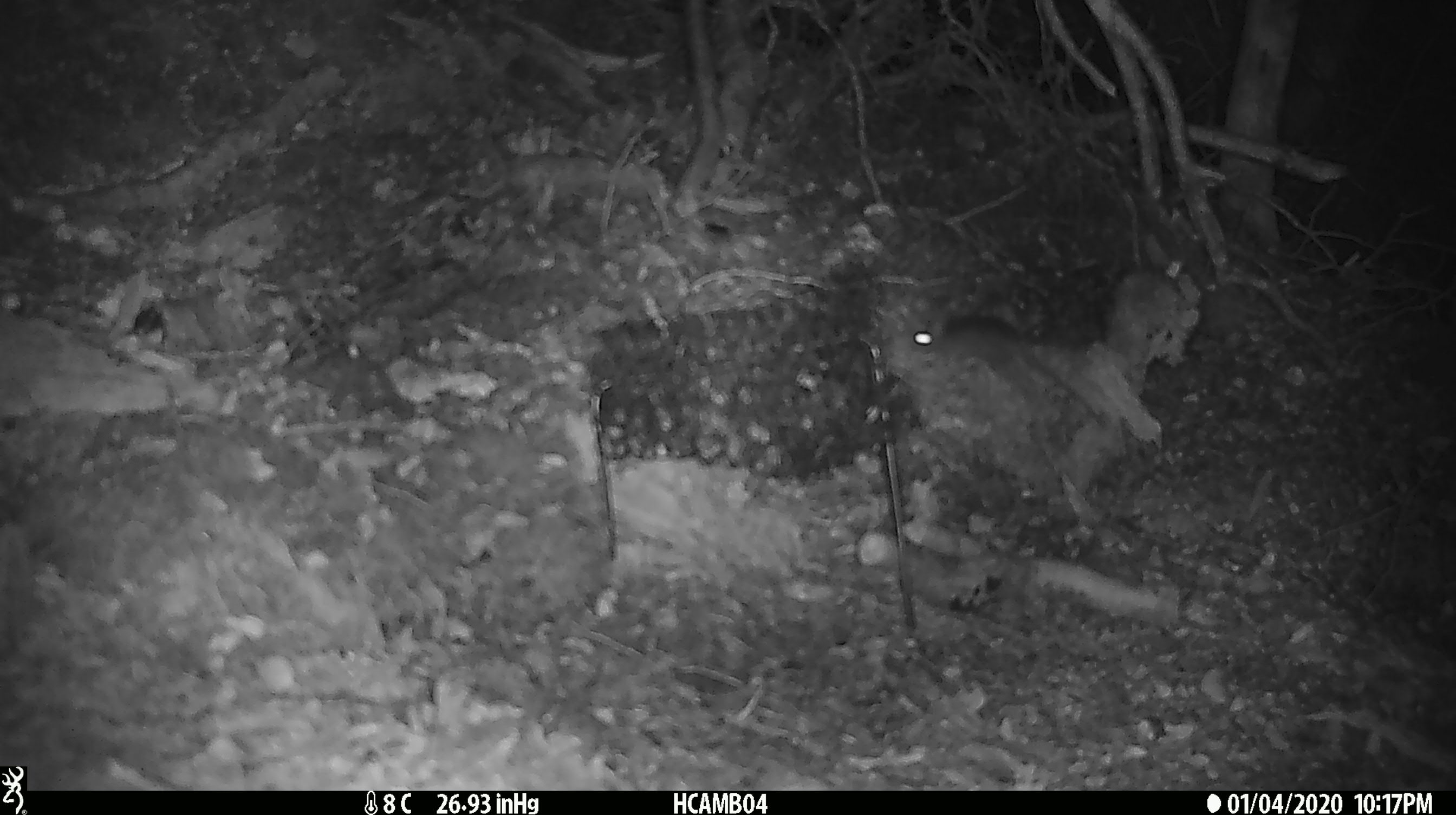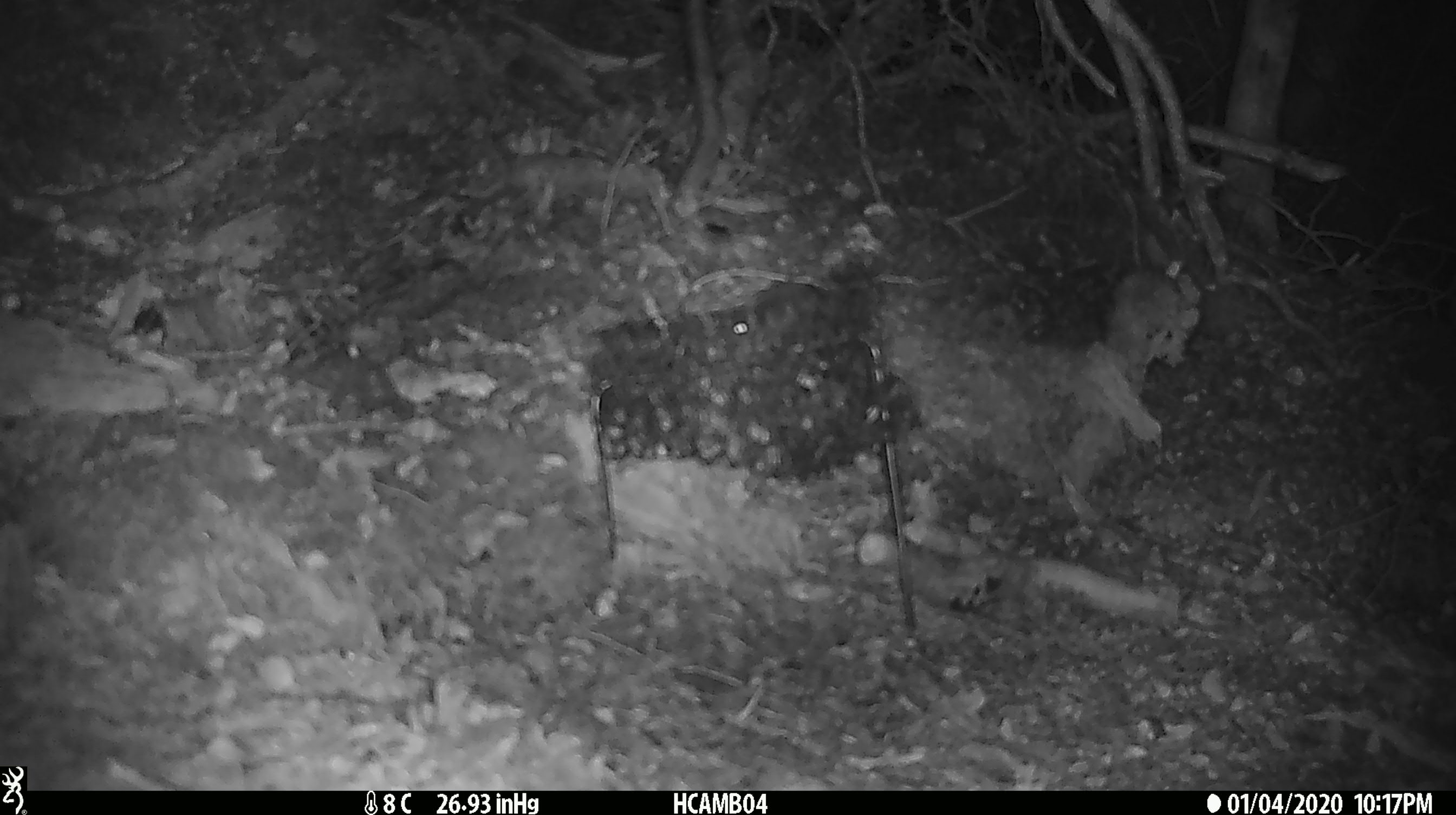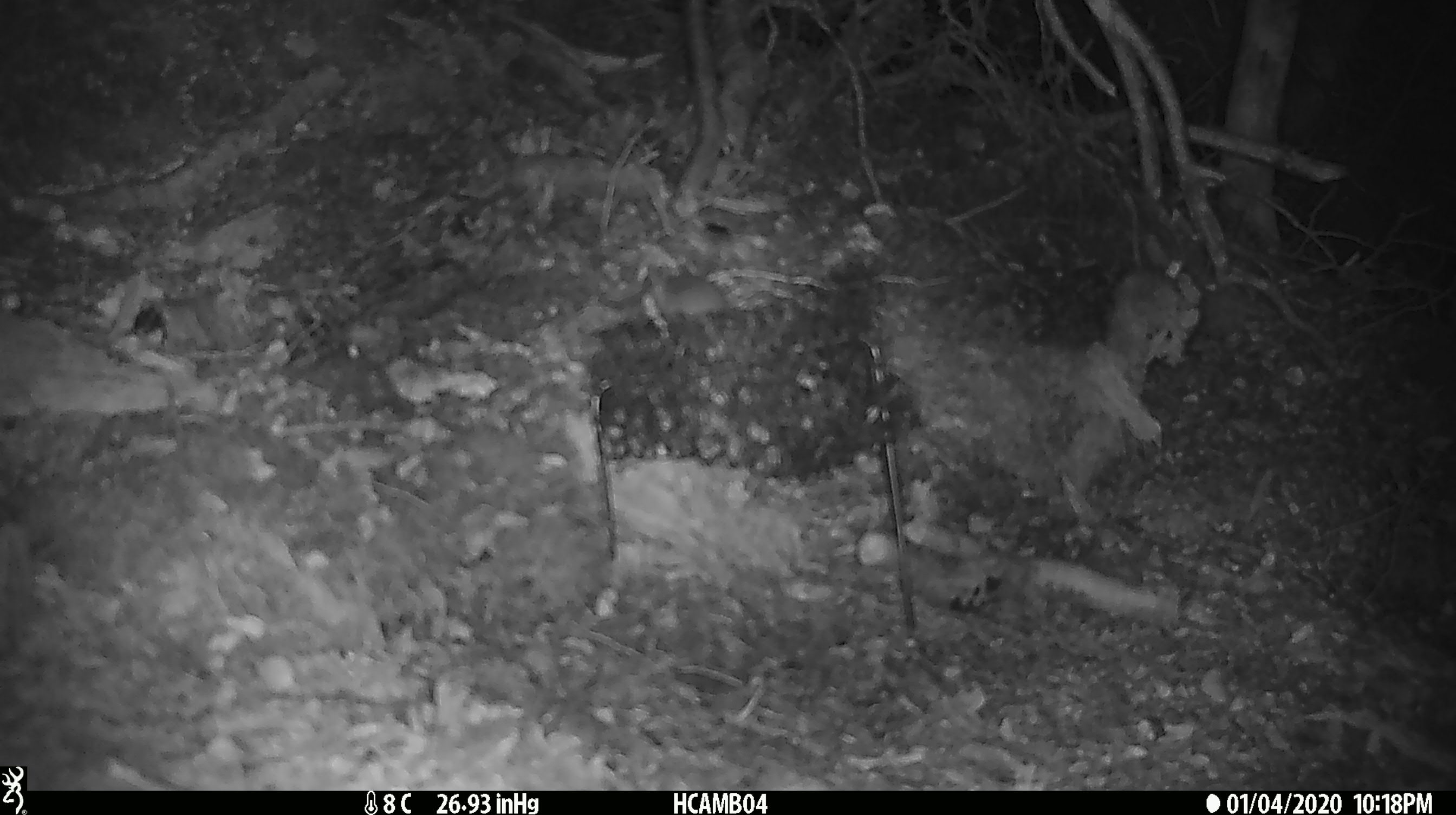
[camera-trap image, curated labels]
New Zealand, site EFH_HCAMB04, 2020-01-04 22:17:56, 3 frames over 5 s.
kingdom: Animalia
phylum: Chordata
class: Mammalia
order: Rodentia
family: Muridae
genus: Mus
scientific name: Mus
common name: mouse